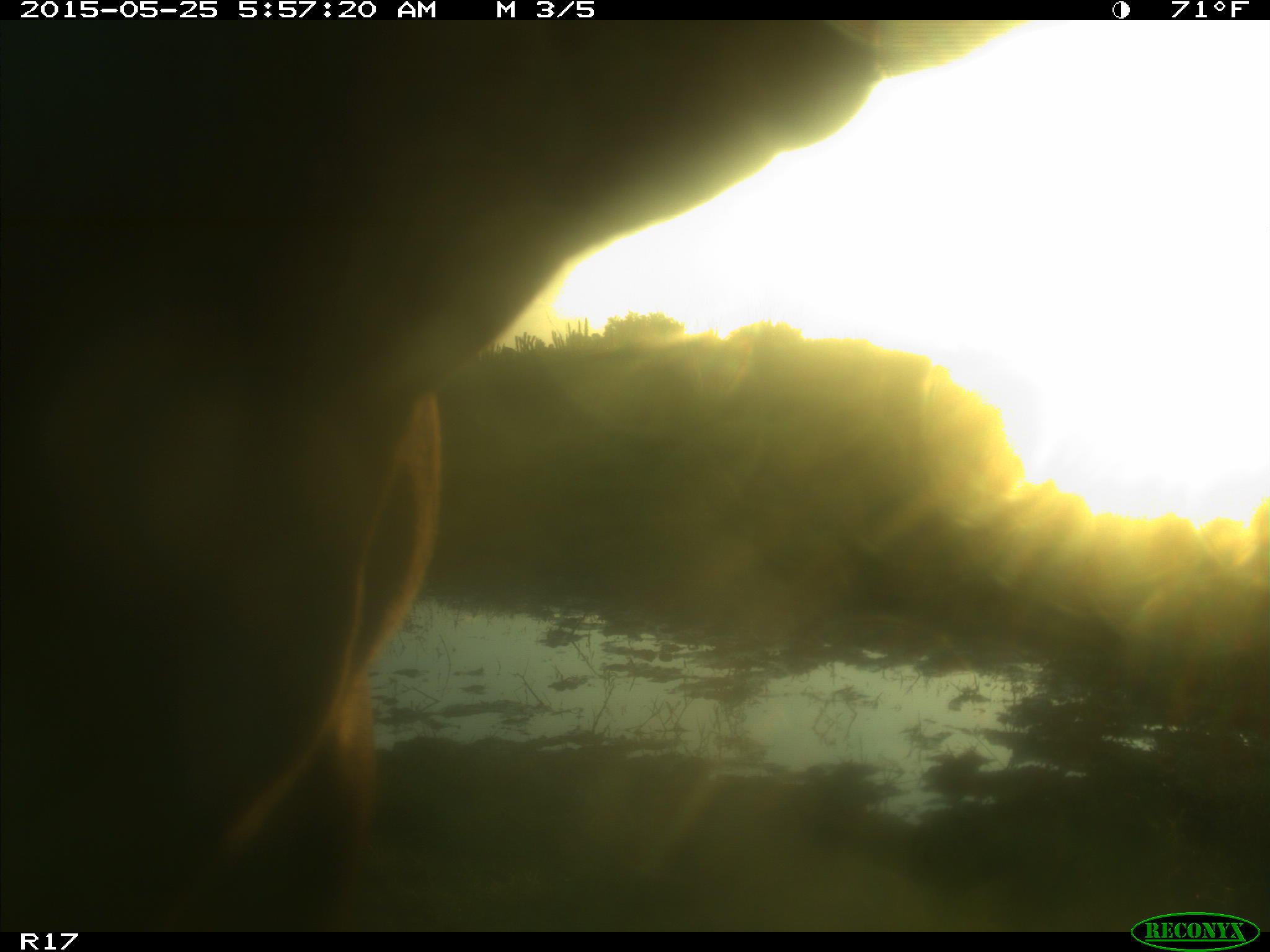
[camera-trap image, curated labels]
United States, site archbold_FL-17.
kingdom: Animalia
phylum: Chordata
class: Mammalia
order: Artiodactyla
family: Bovidae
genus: Bos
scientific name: Bos taurus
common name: domestic cow